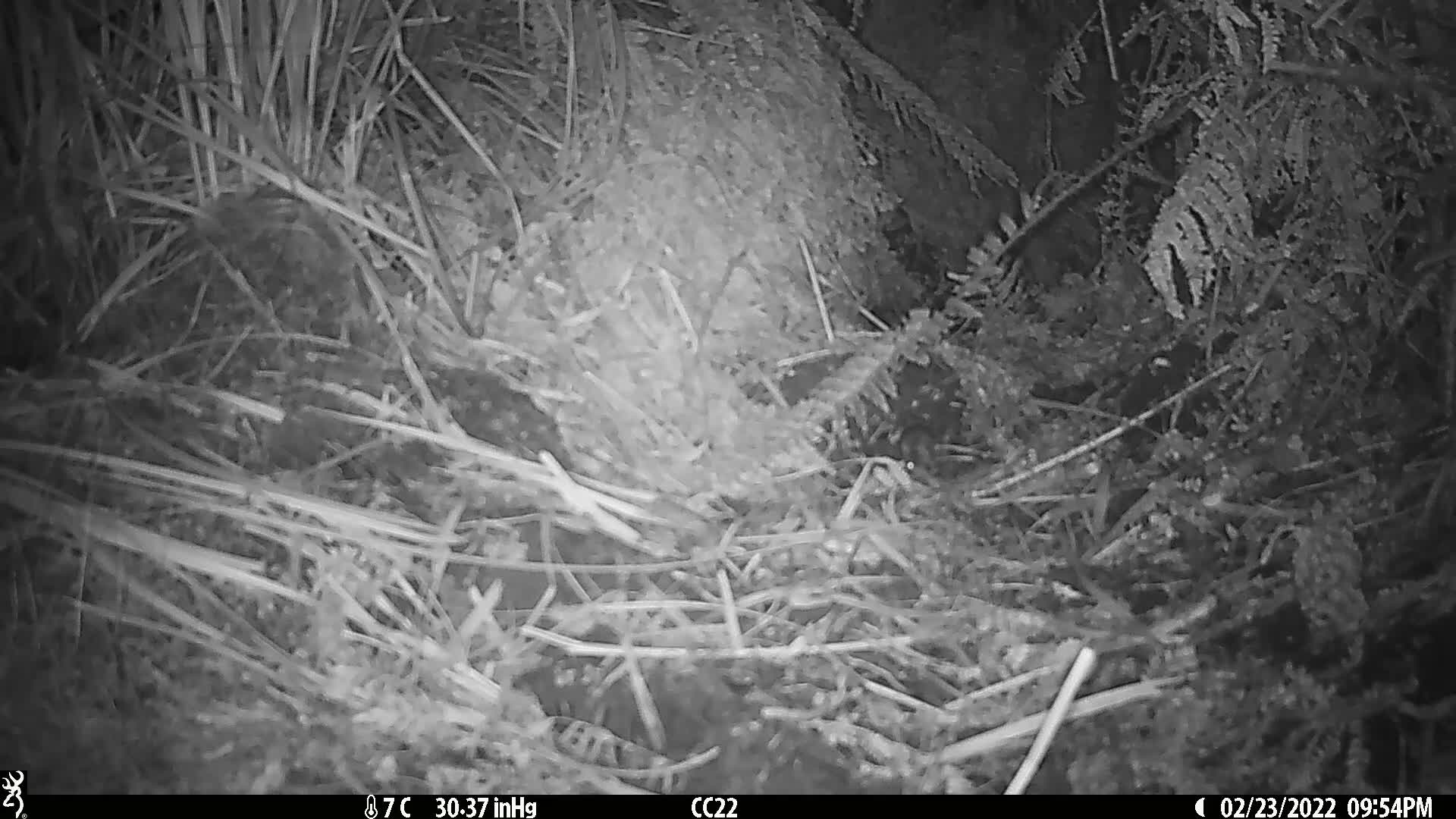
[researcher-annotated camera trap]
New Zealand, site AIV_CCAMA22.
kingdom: Animalia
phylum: Chordata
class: Mammalia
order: Rodentia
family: Muridae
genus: Mus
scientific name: Mus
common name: mouse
Mouse (Mus).